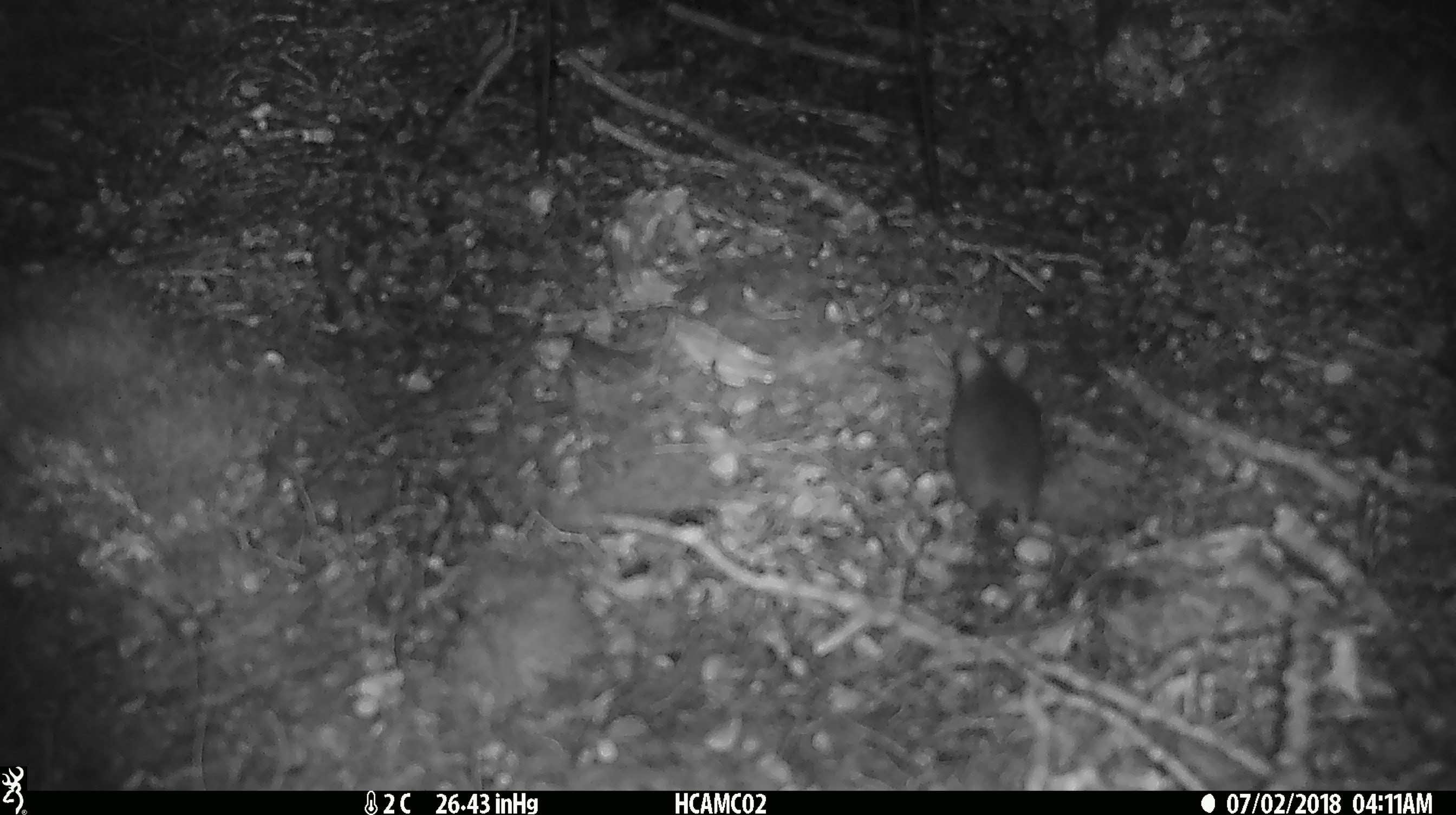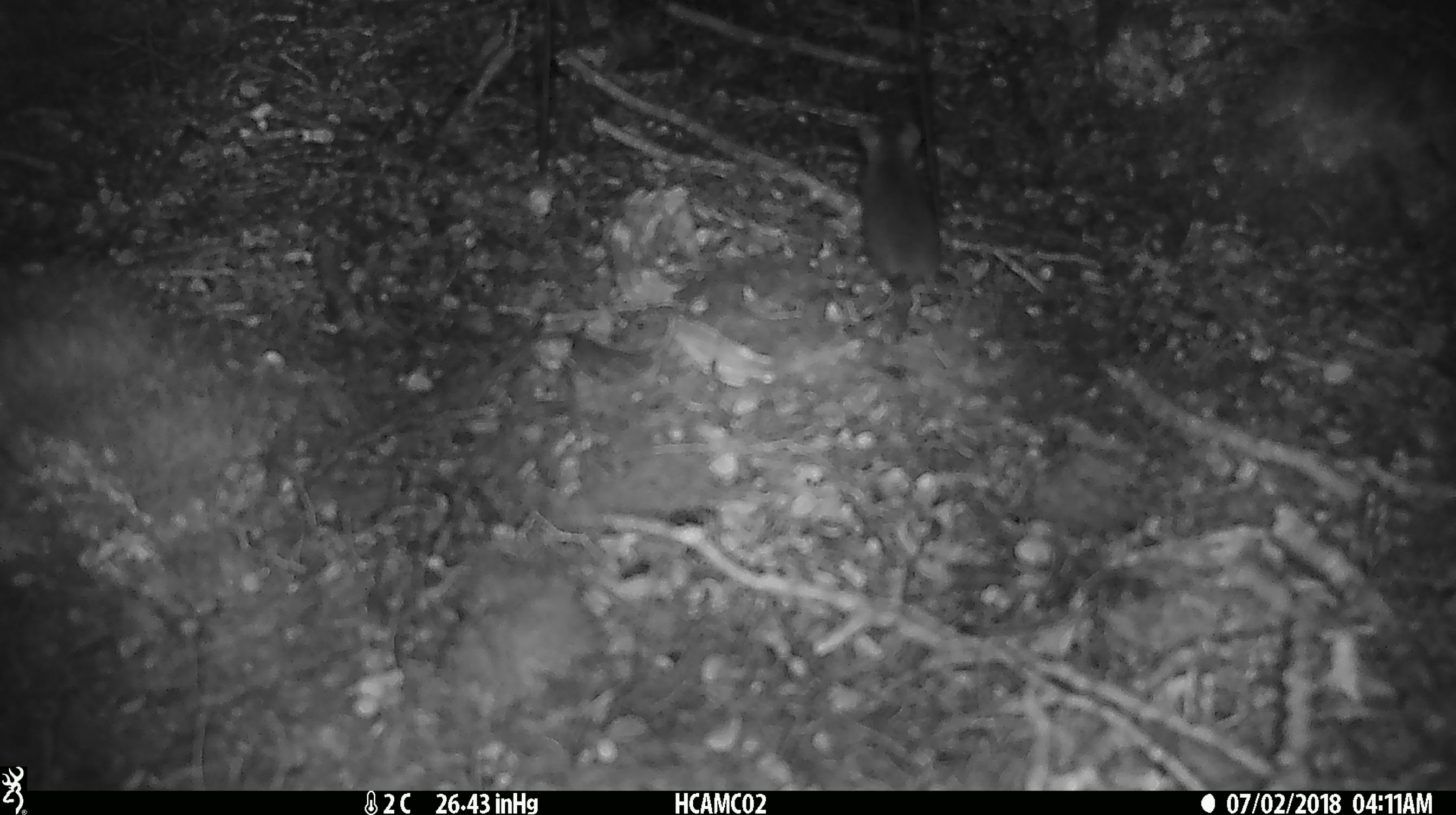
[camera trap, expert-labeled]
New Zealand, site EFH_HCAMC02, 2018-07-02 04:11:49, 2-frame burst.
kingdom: Animalia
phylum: Chordata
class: Mammalia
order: Rodentia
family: Muridae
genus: Mus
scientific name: Mus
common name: mouse